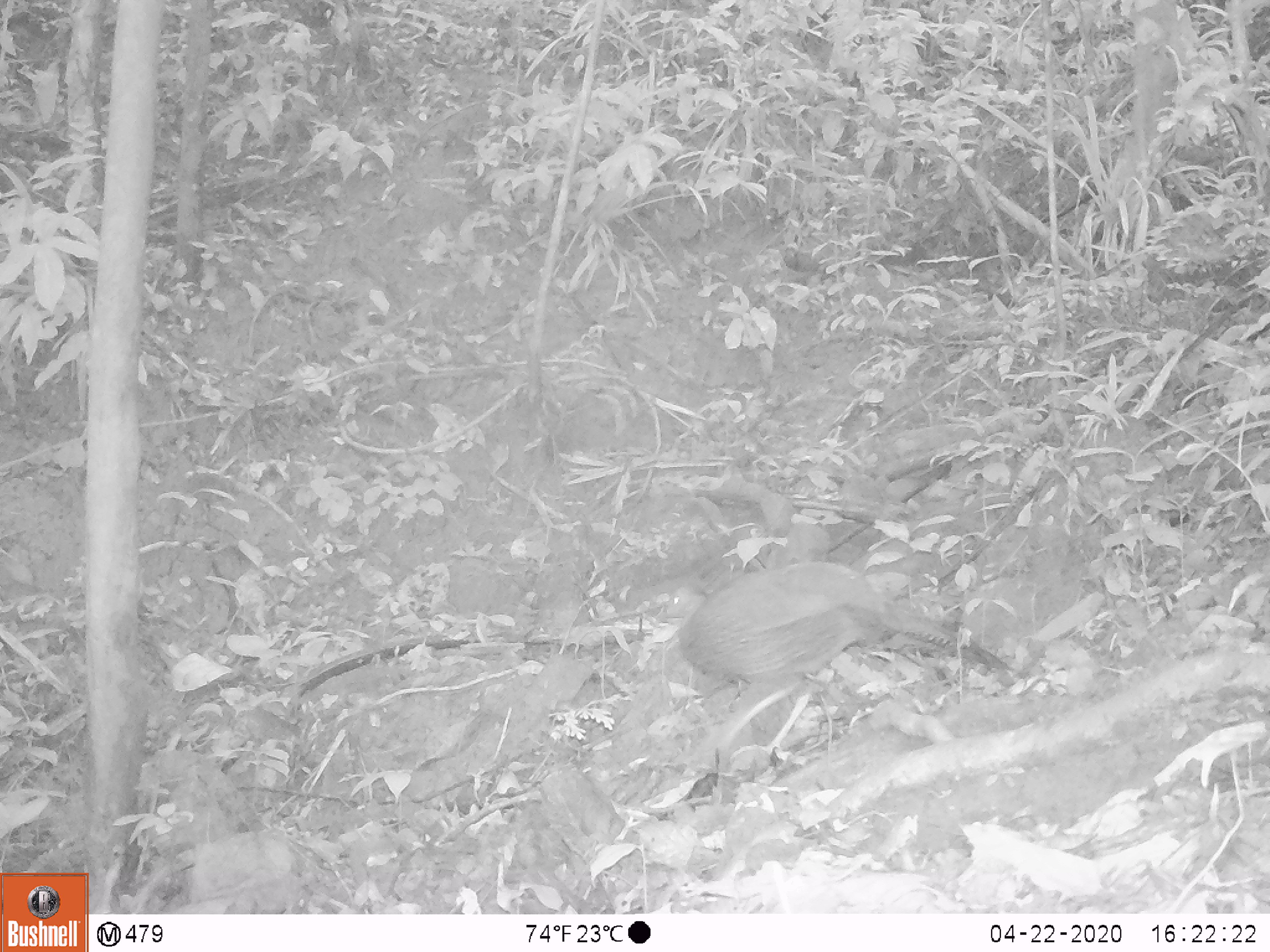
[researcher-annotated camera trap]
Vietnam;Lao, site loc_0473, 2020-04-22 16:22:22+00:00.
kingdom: Animalia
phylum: Chordata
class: Aves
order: Galliformes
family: Phasianidae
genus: Lophura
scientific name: Lophura nycthemera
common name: silver pheasant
Silver pheasant (Lophura nycthemera). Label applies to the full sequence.